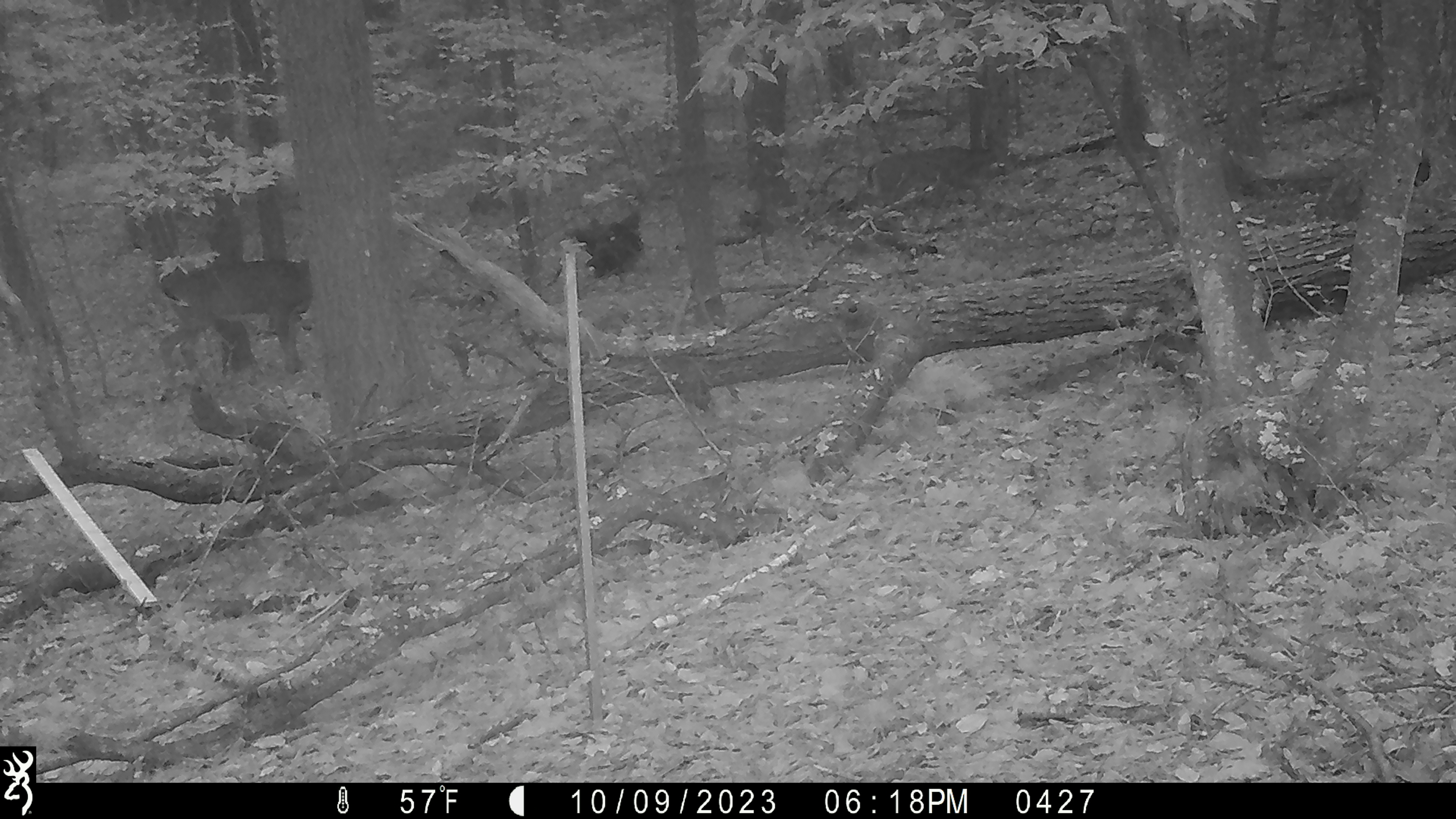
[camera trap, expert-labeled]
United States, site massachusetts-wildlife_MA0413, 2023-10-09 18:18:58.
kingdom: Animalia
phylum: Chordata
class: Mammalia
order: Artiodactyla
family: Cervidae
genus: Odocoileus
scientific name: Odocoileus virginianus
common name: white-tailed deer